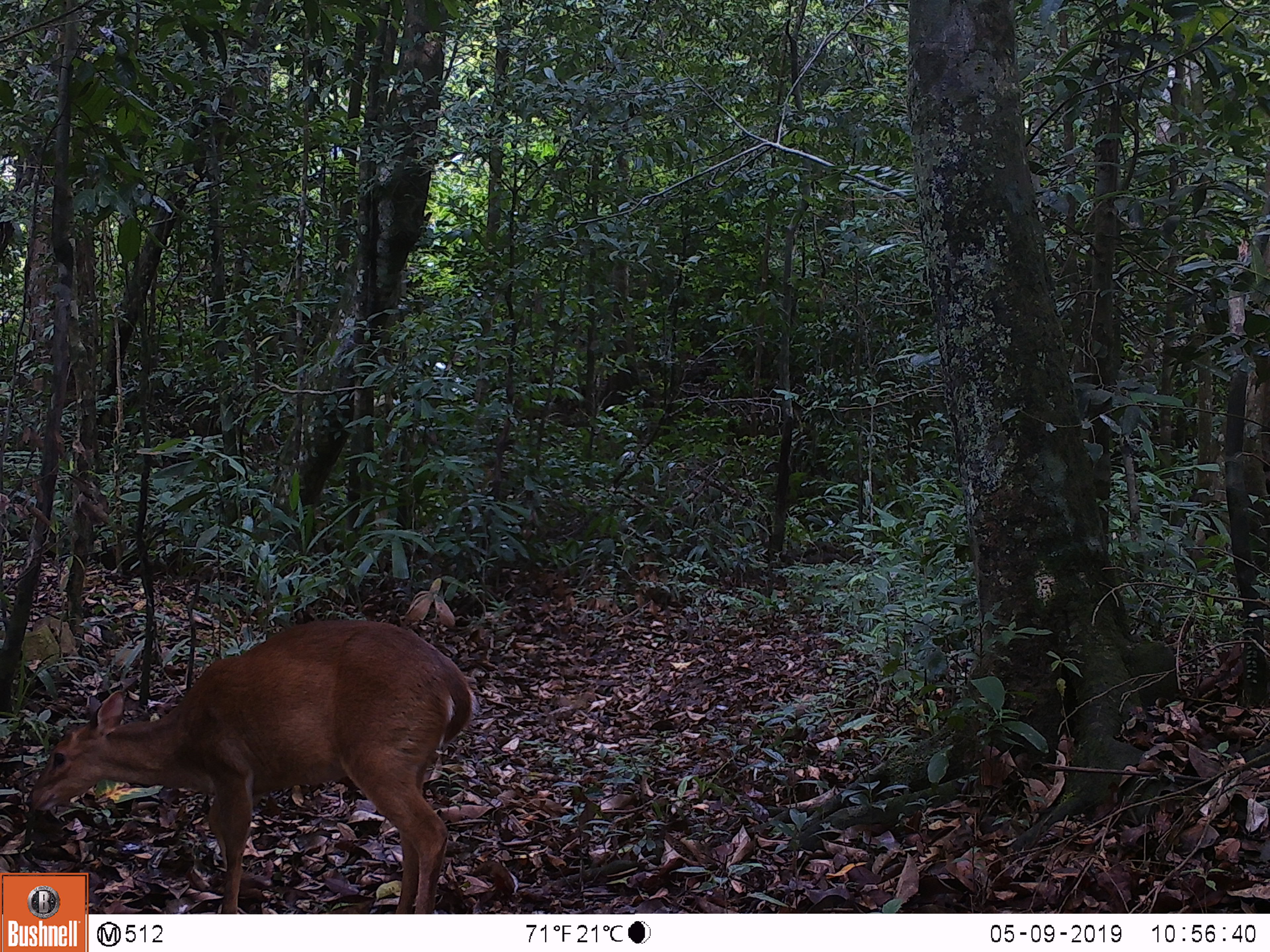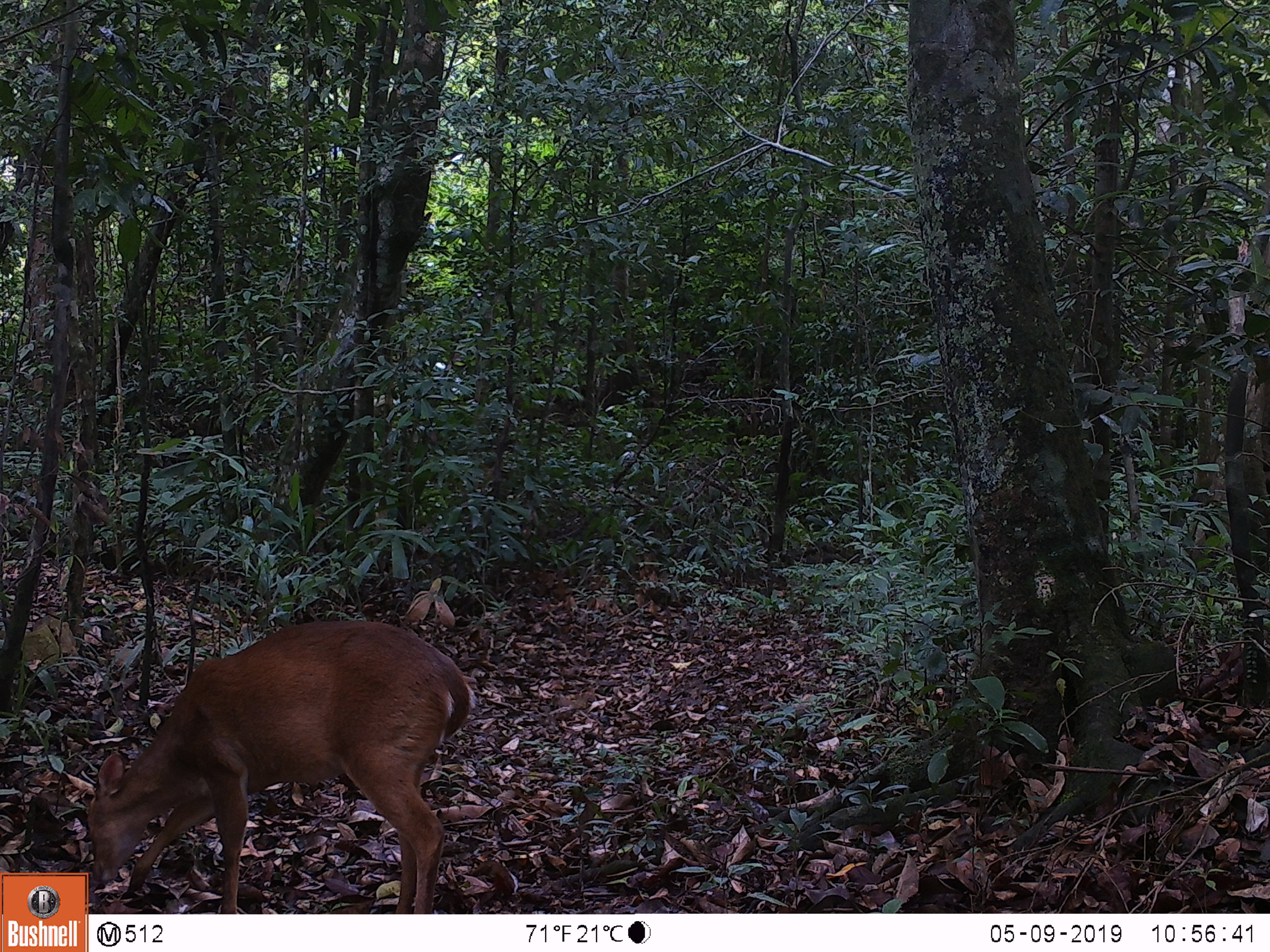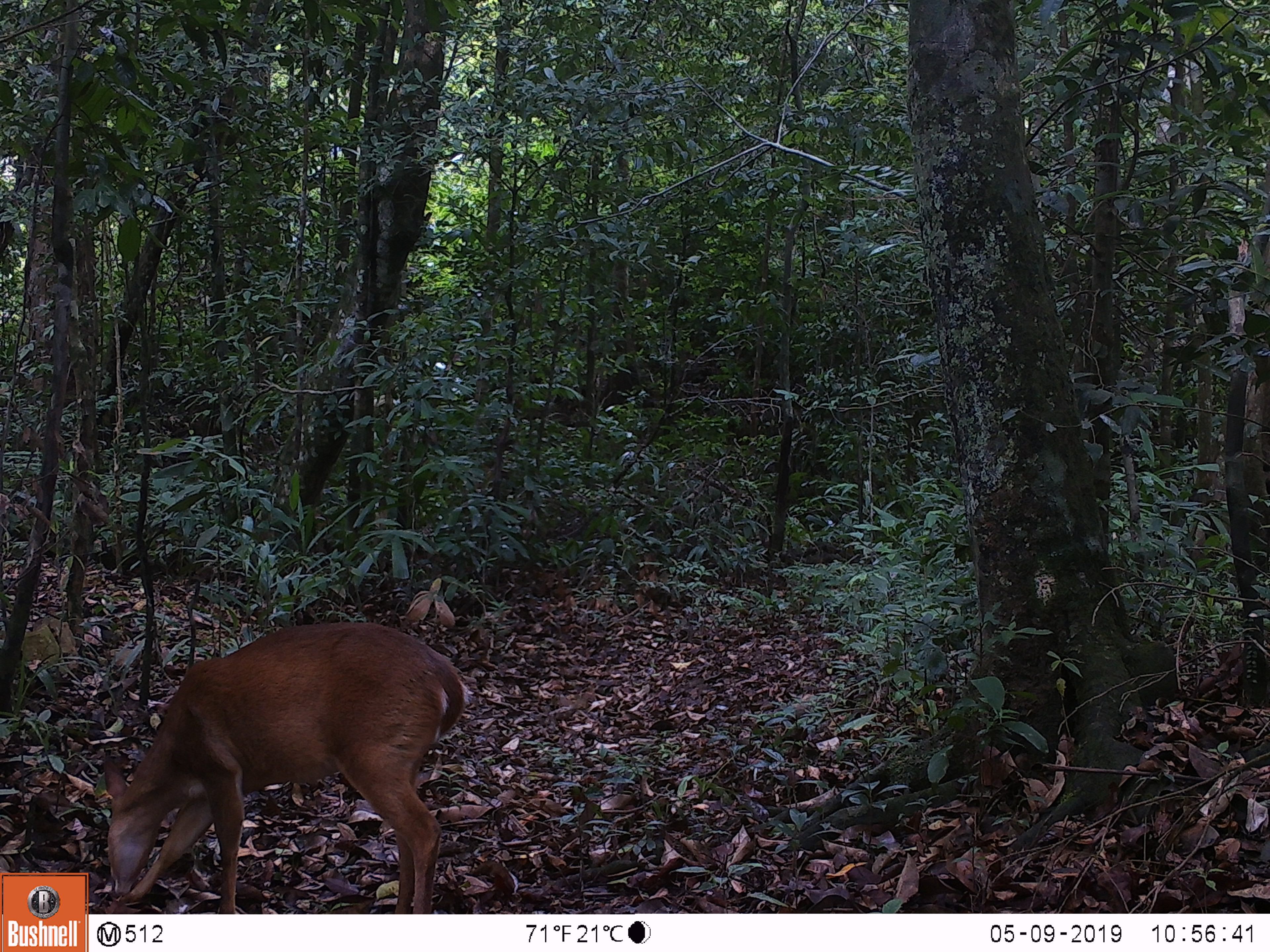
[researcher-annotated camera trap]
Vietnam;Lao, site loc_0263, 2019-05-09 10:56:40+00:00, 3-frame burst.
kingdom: Animalia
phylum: Chordata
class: Mammalia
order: Artiodactyla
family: Cervidae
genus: Muntiacus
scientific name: Muntiacus vuquangensis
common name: large-antlered muntjac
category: large antlered muntjac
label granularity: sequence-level